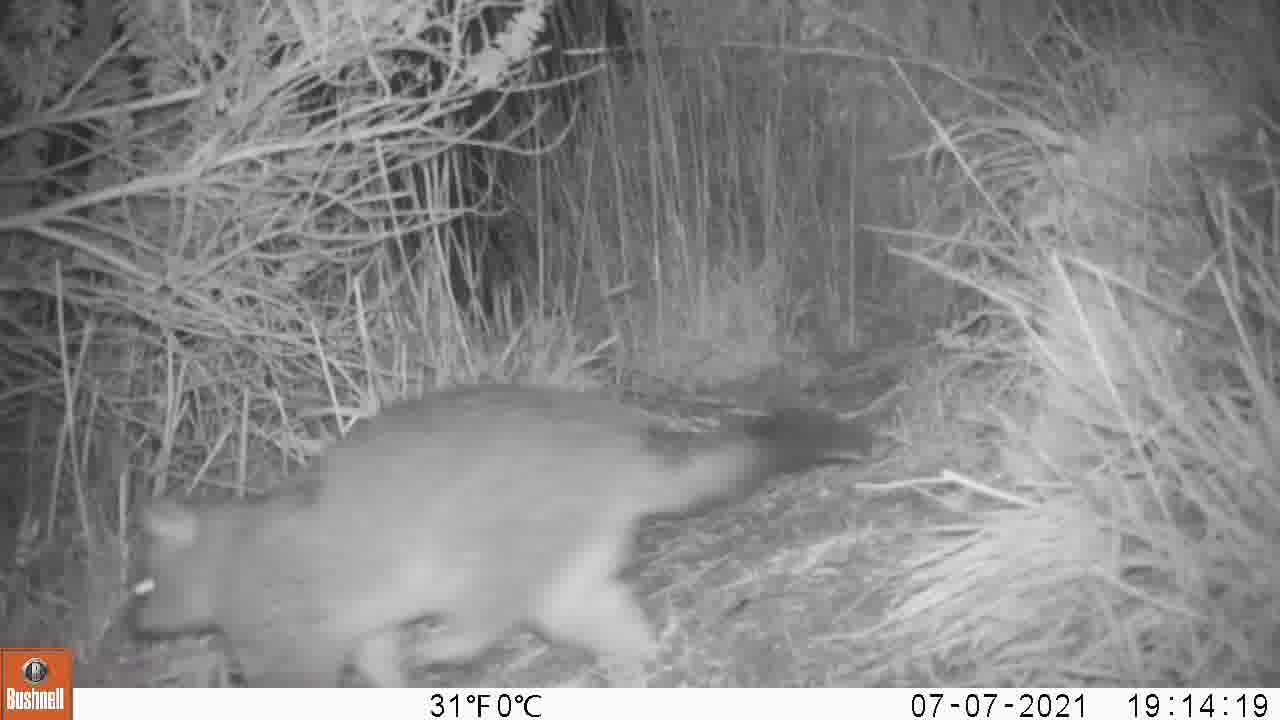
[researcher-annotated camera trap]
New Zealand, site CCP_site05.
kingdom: Animalia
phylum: Chordata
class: Mammalia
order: Diprotodontia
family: Phalangeridae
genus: Trichosurus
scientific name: Trichosurus vulpecula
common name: common brushtail possum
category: possum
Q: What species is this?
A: Possum (common brushtail possum) (Trichosurus vulpecula).